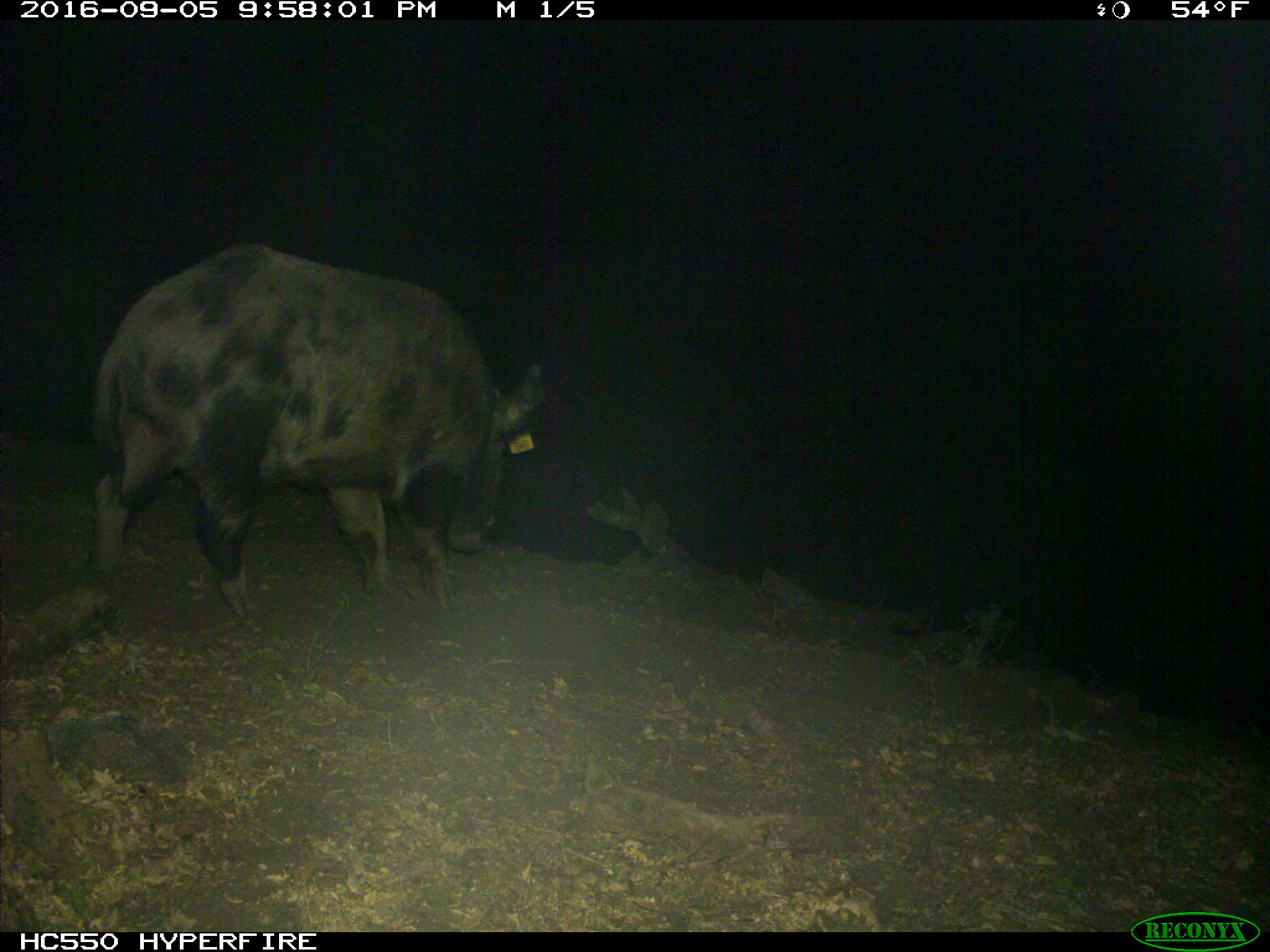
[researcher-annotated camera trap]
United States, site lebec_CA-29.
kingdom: Animalia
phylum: Chordata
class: Mammalia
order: Artiodactyla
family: Suidae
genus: Sus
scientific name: Sus scrofa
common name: wild boar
Sus scrofa (wild boar).